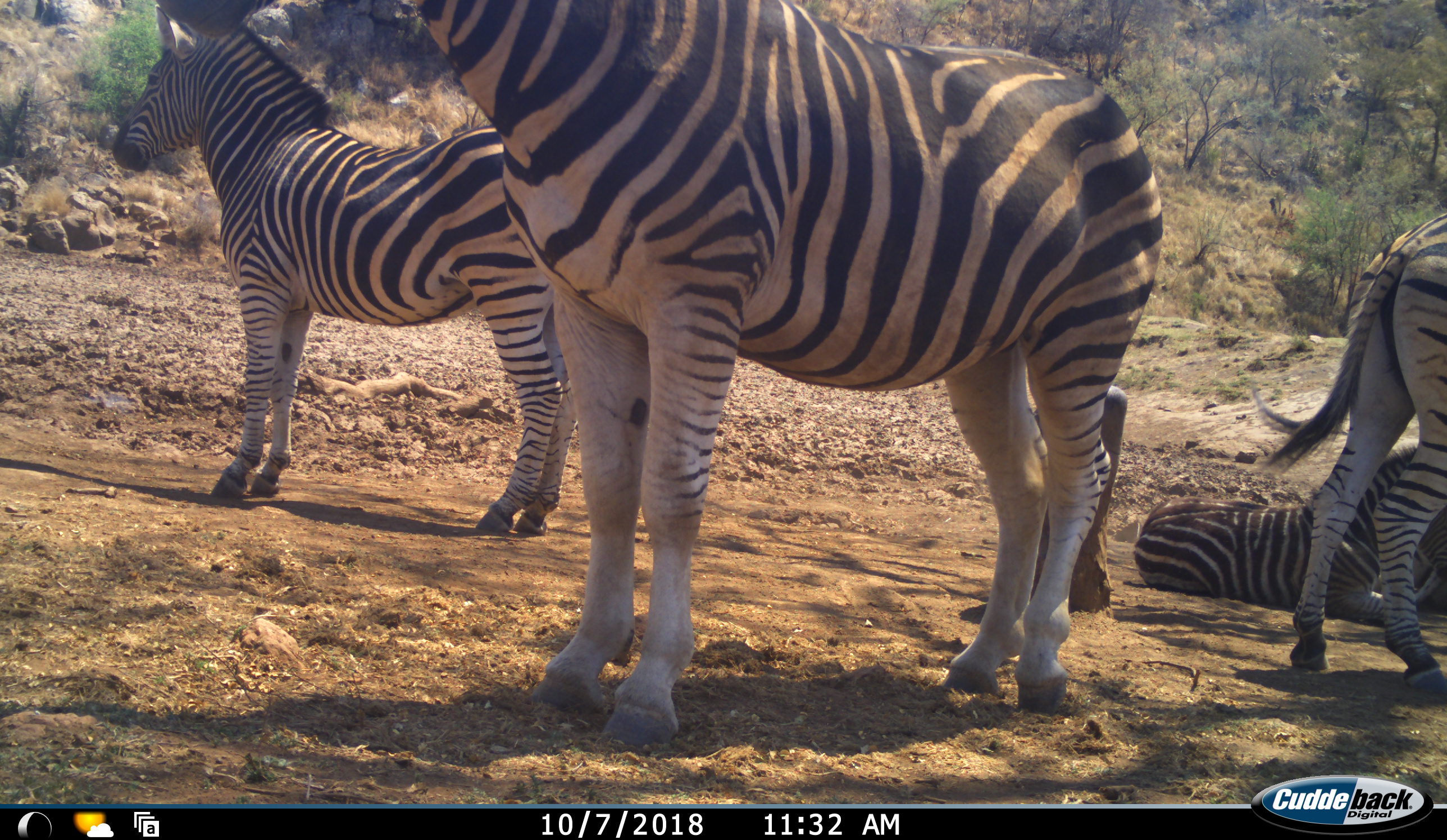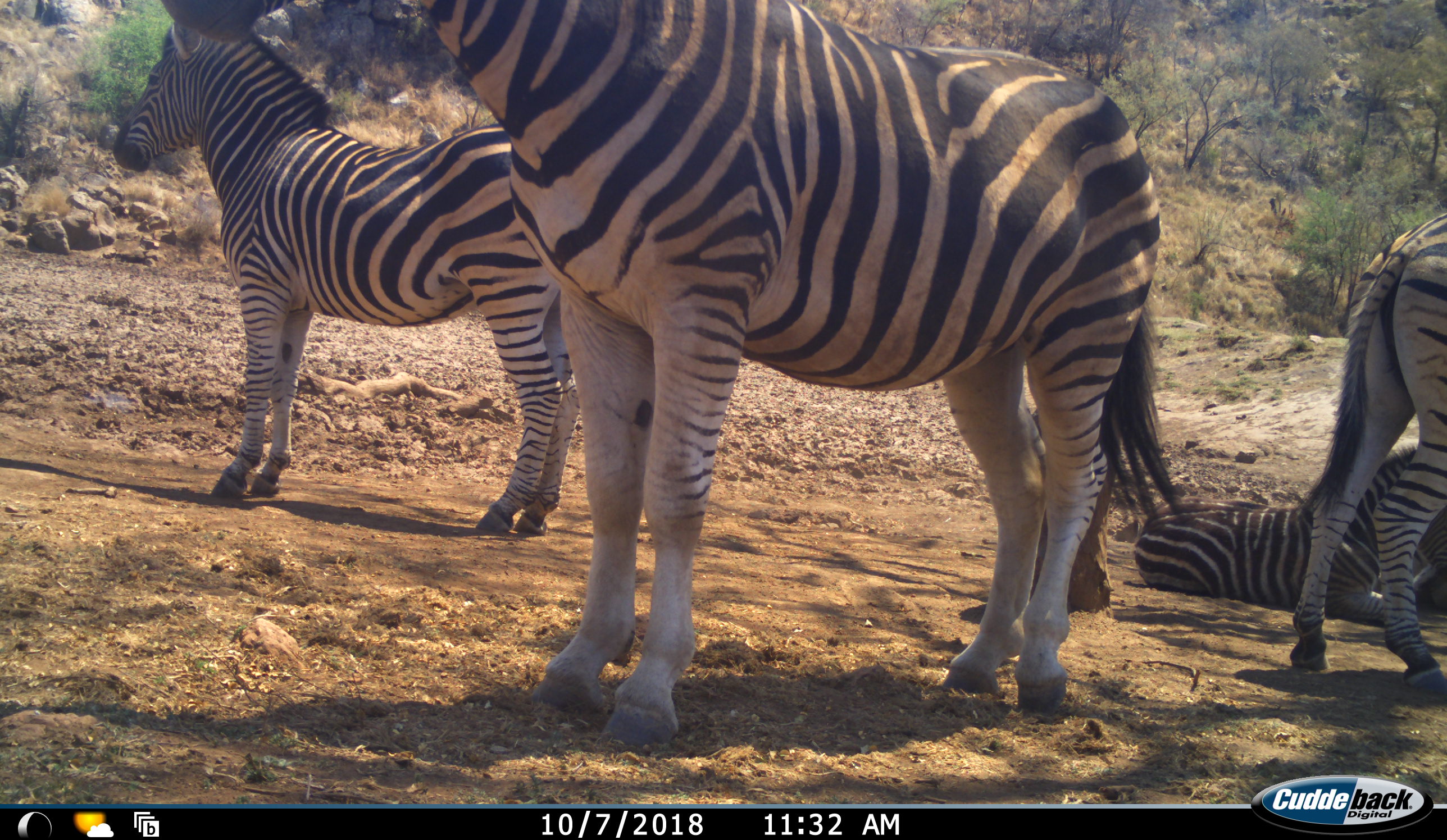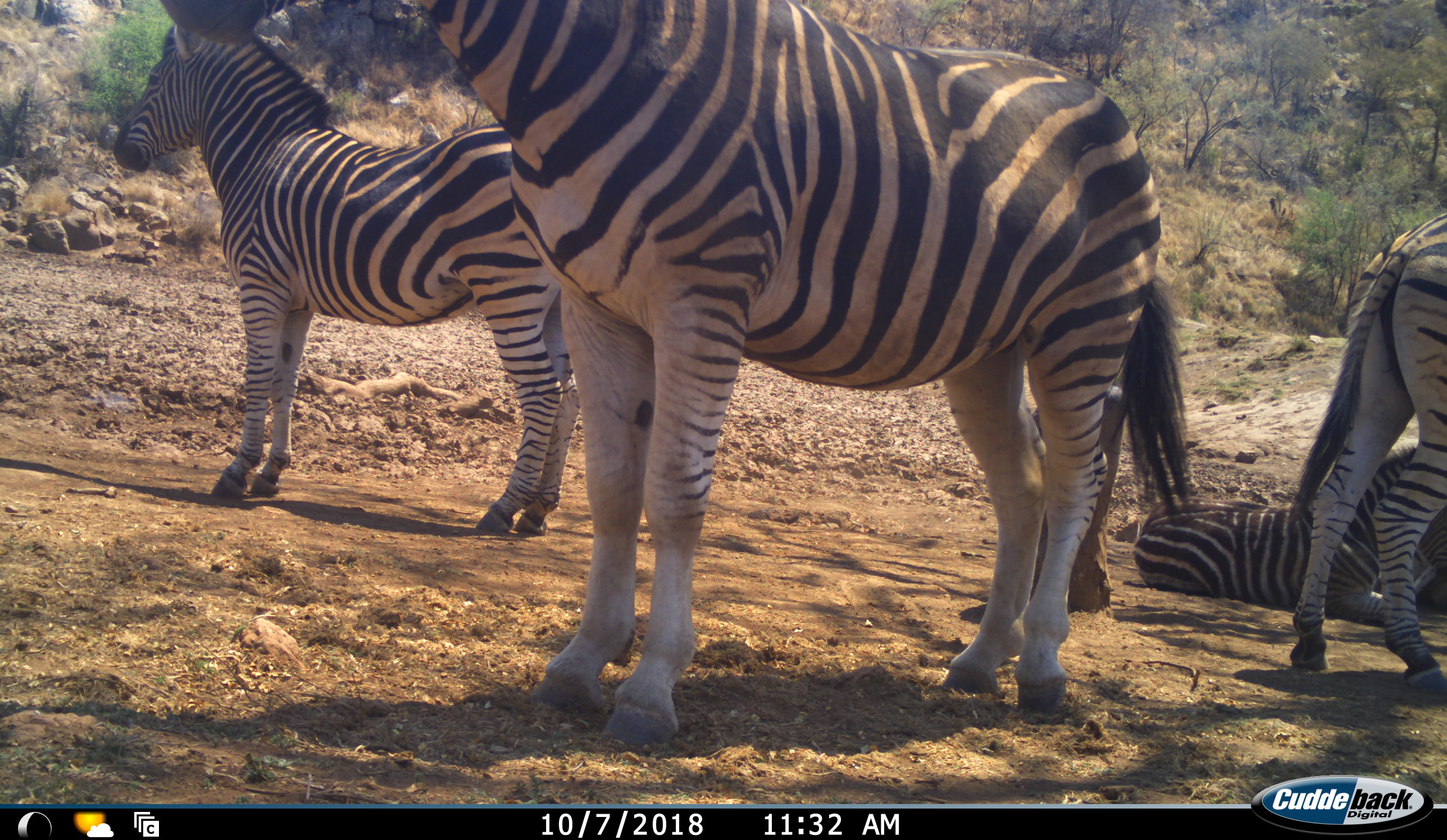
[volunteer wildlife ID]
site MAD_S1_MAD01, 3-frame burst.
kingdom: Animalia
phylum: Chordata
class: Mammalia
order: Perissodactyla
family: Equidae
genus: Equus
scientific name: Equus quagga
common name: plains zebra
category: zebraplains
Zebraplains (plains zebra) (Equus quagga), count 4. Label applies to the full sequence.